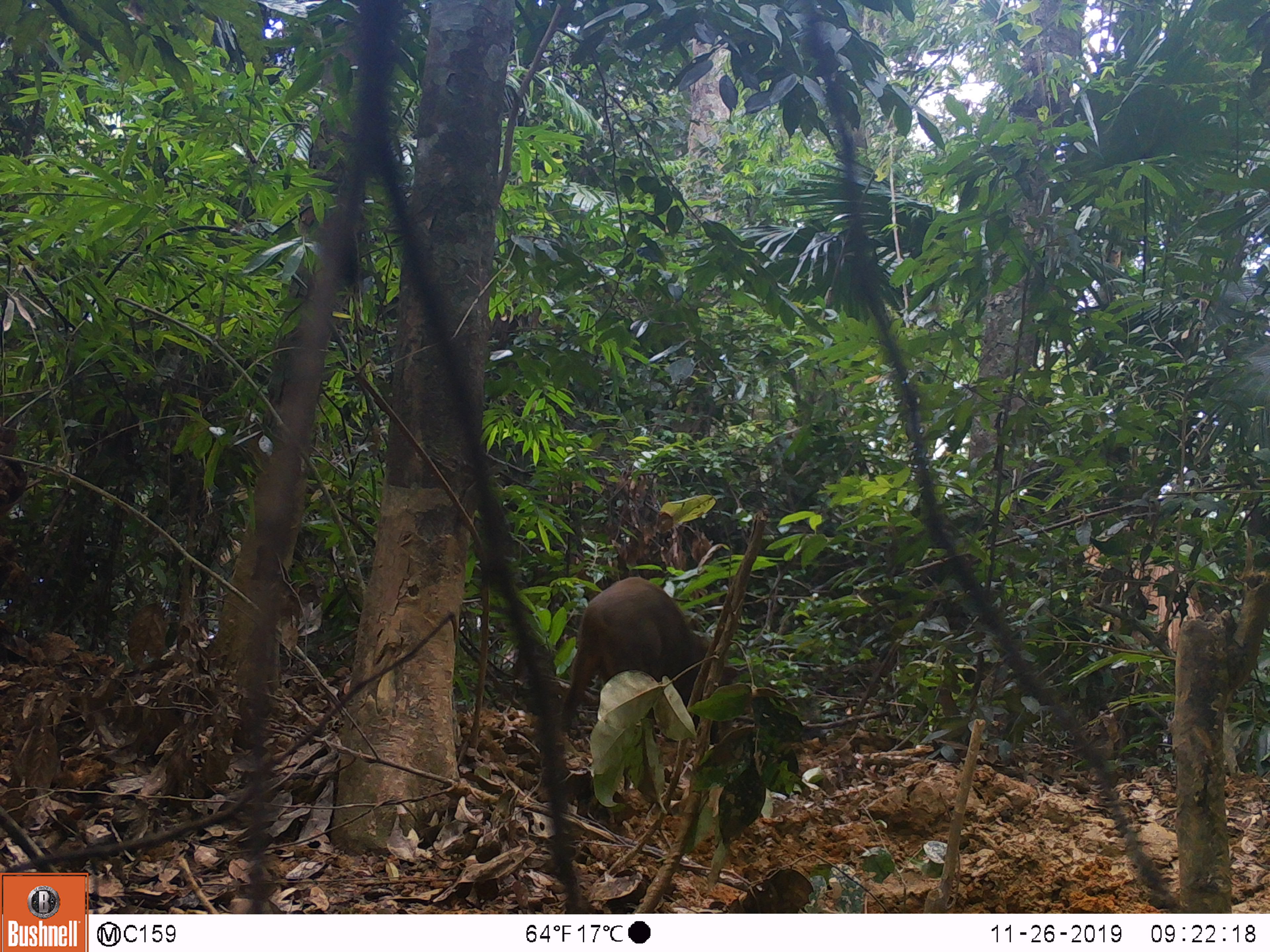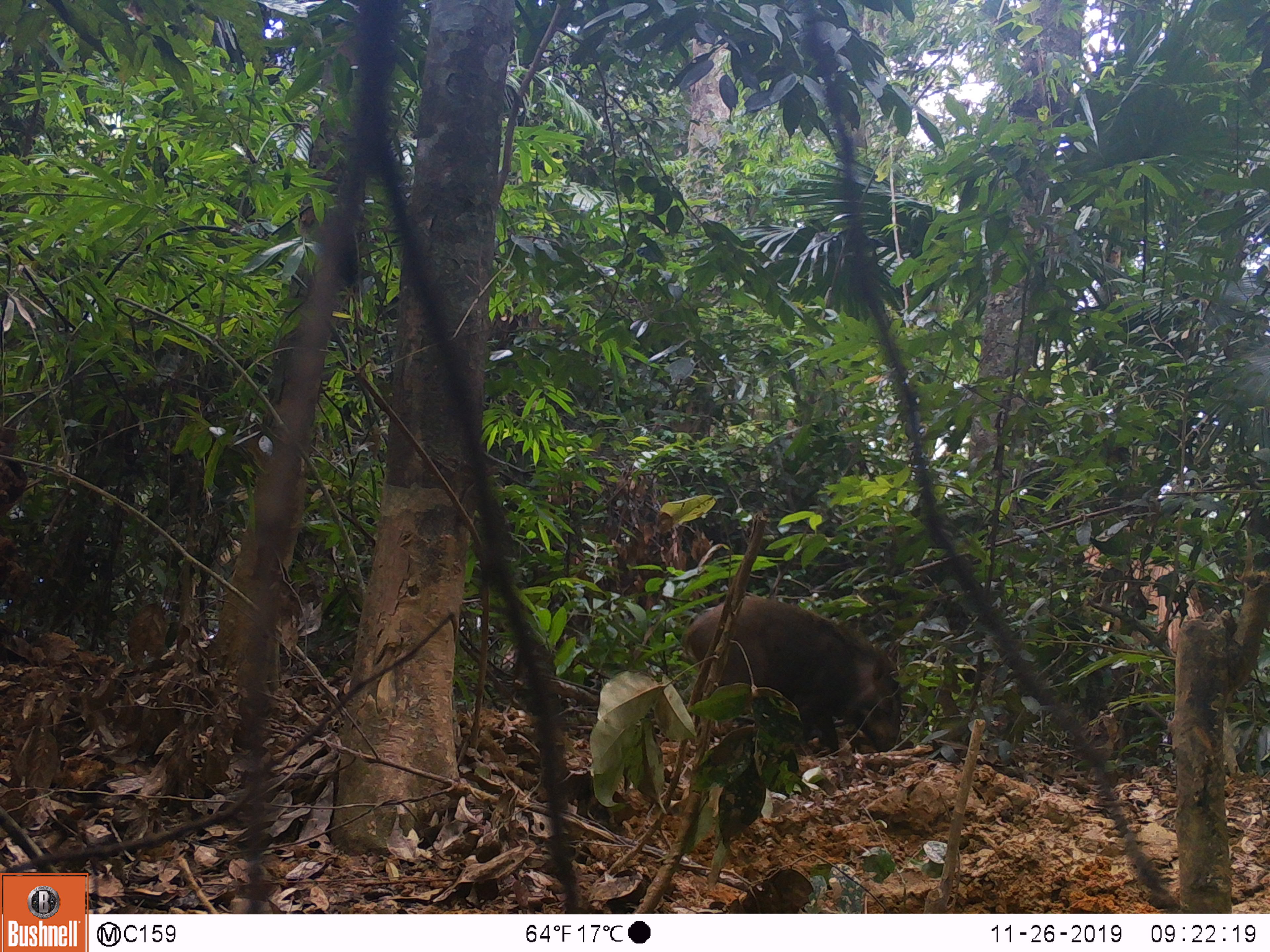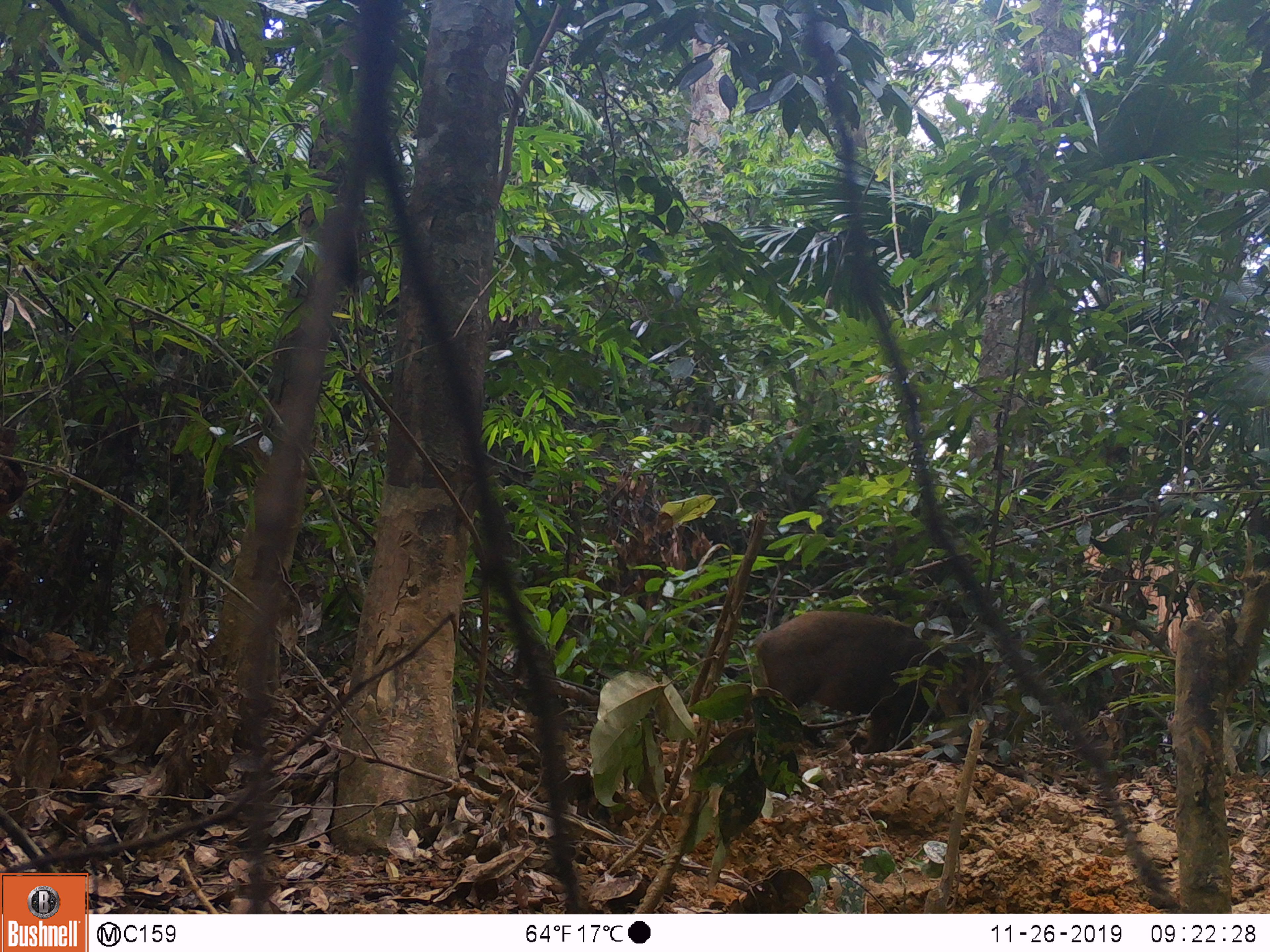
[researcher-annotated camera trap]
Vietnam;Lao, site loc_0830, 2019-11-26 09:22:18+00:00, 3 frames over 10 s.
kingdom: Animalia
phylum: Chordata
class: Mammalia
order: Artiodactyla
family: Suidae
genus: Sus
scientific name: Sus scrofa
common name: eurasian wild pig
Eurasian wild pig (Sus scrofa). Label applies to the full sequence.